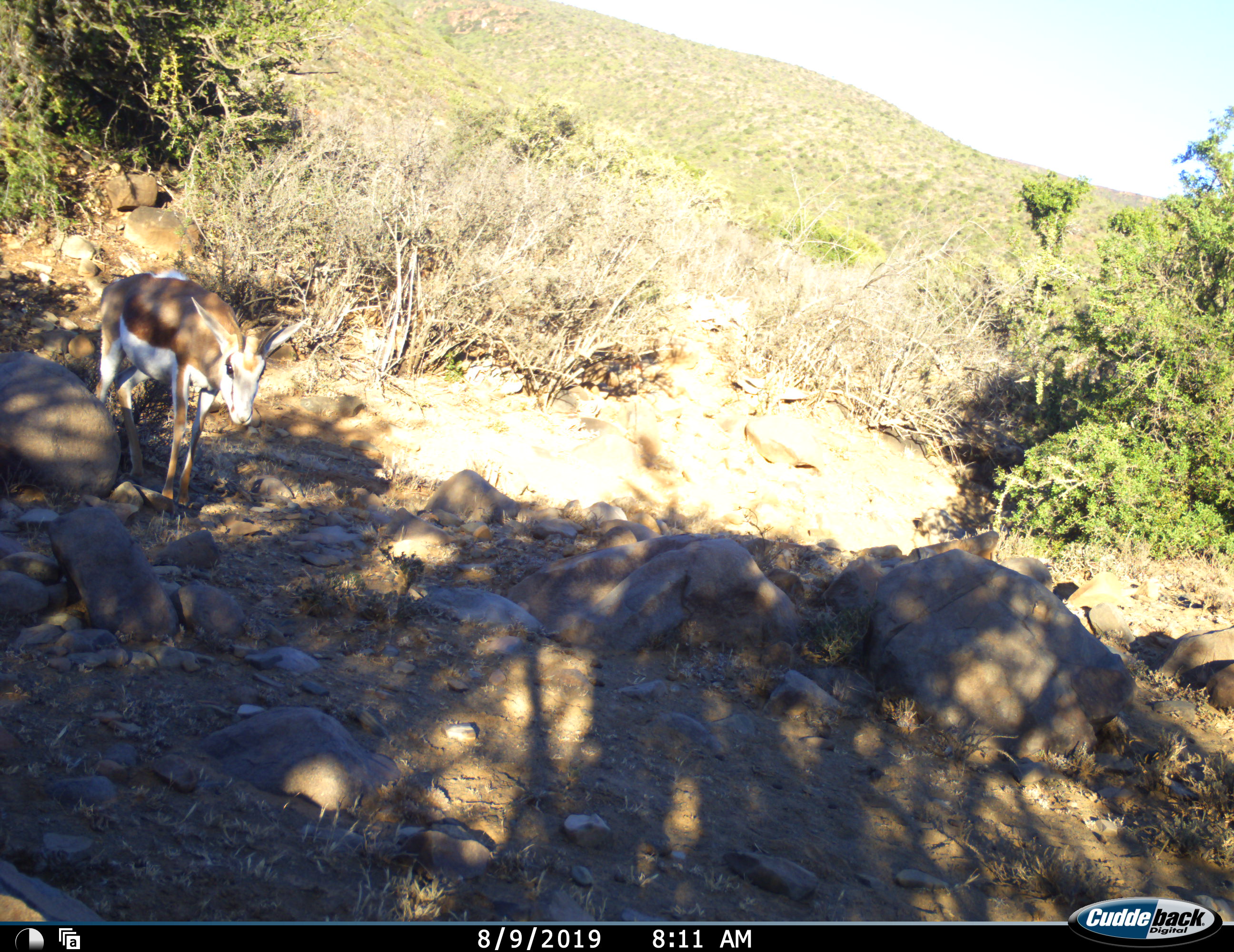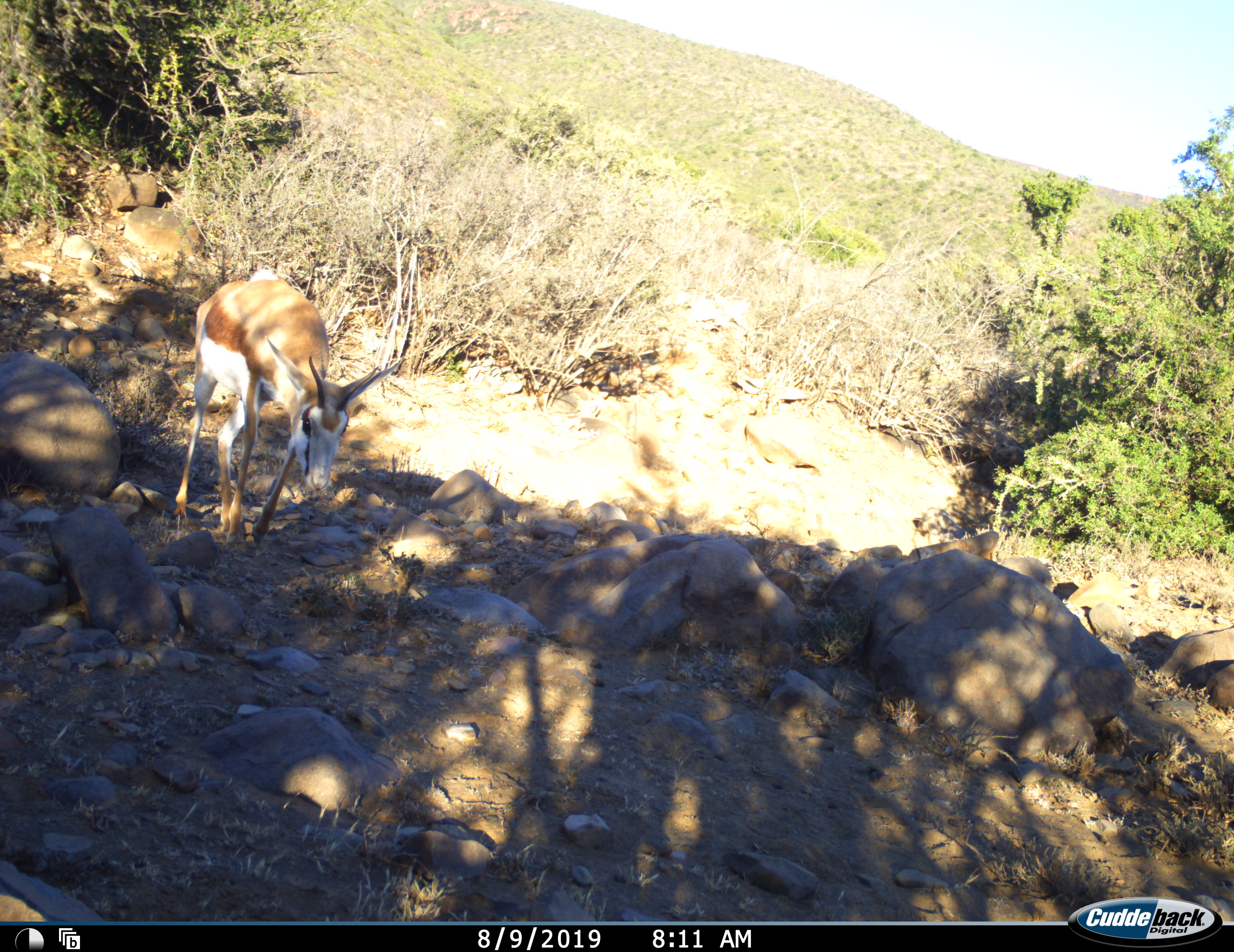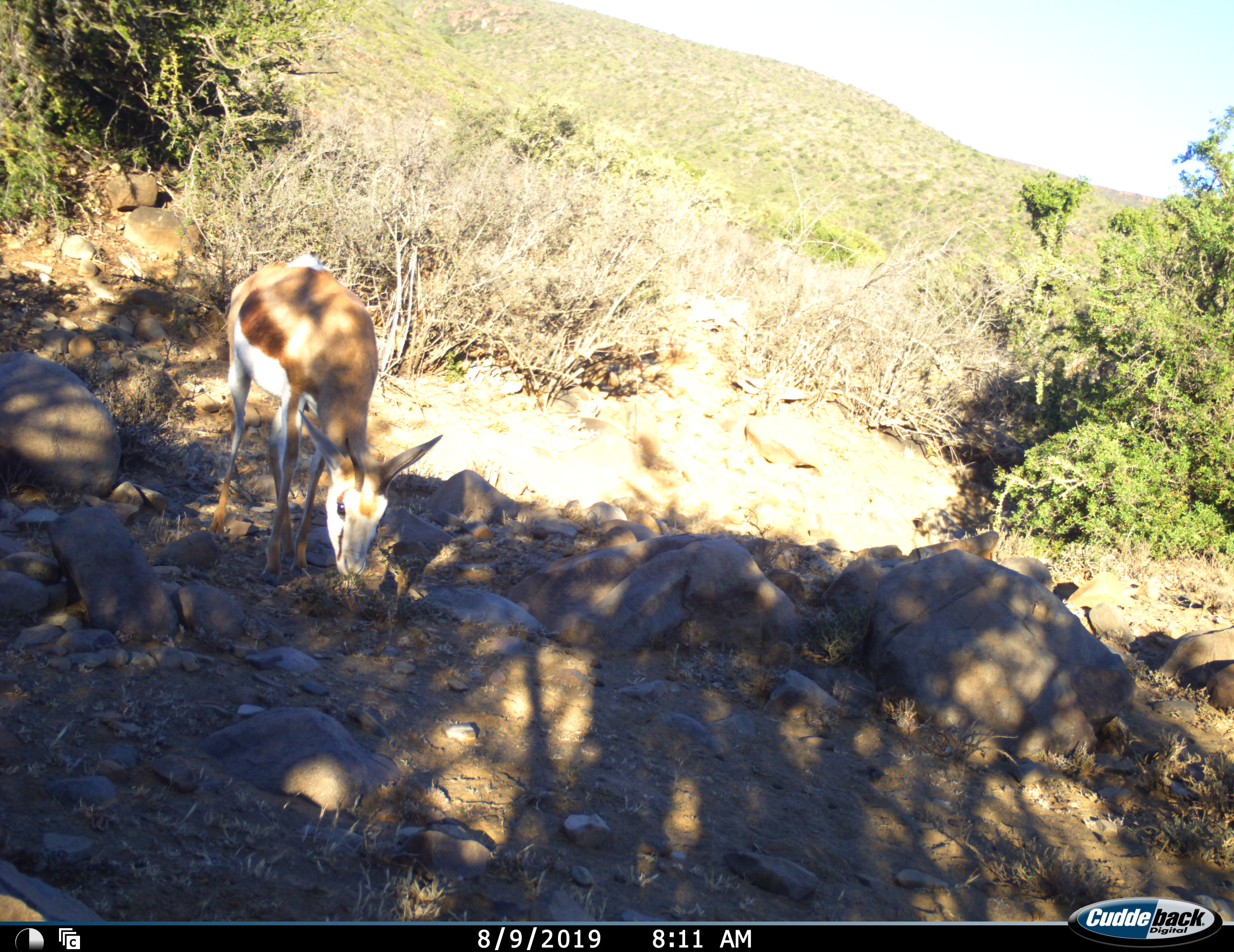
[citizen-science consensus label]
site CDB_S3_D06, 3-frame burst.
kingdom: Animalia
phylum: Chordata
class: Mammalia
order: Artiodactyla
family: Bovidae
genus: Antidorcas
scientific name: Antidorcas marsupialis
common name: springbok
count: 1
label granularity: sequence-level